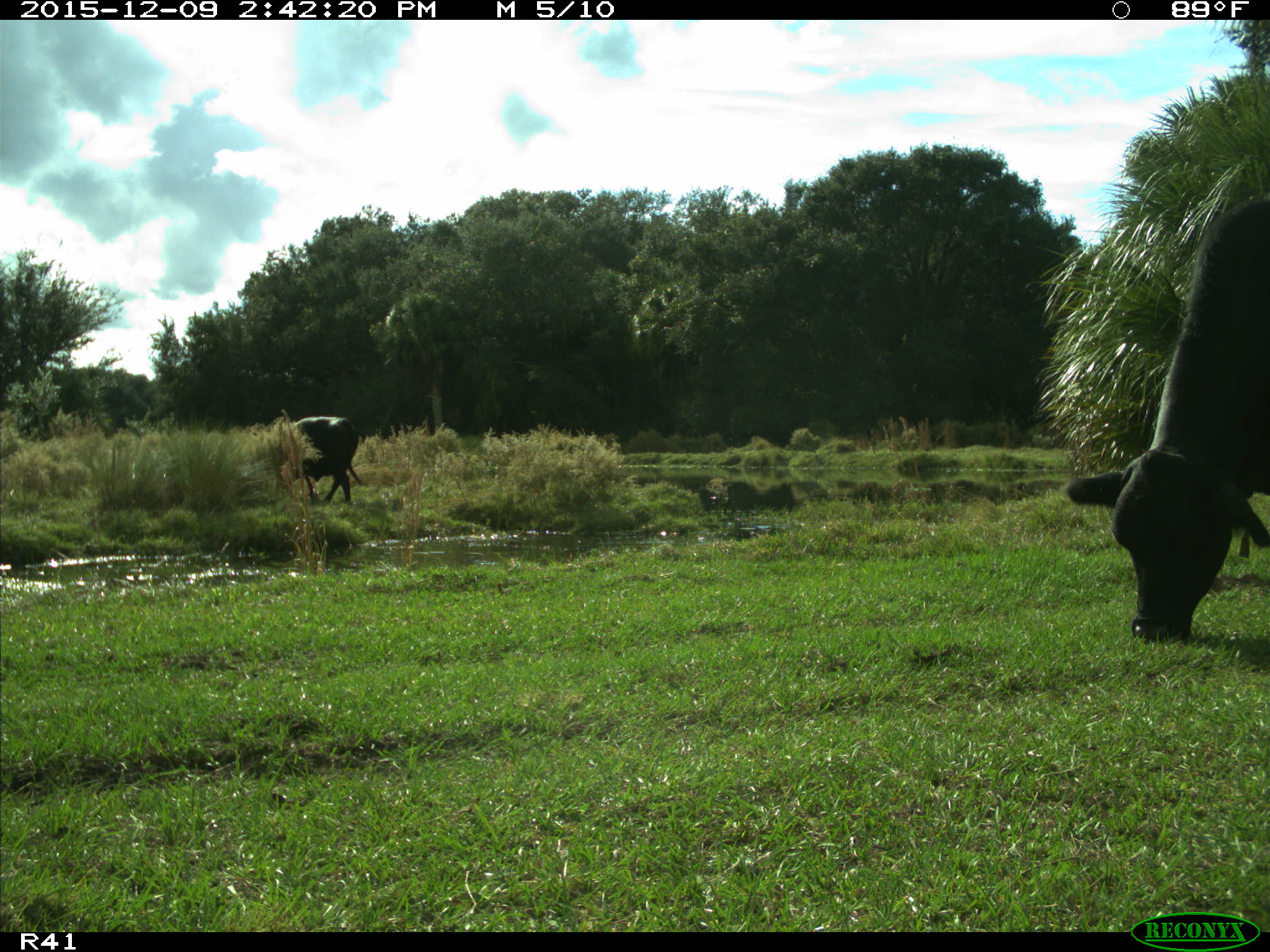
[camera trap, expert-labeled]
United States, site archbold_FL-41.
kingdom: Animalia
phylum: Chordata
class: Mammalia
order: Artiodactyla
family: Bovidae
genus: Bos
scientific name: Bos taurus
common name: domestic cow